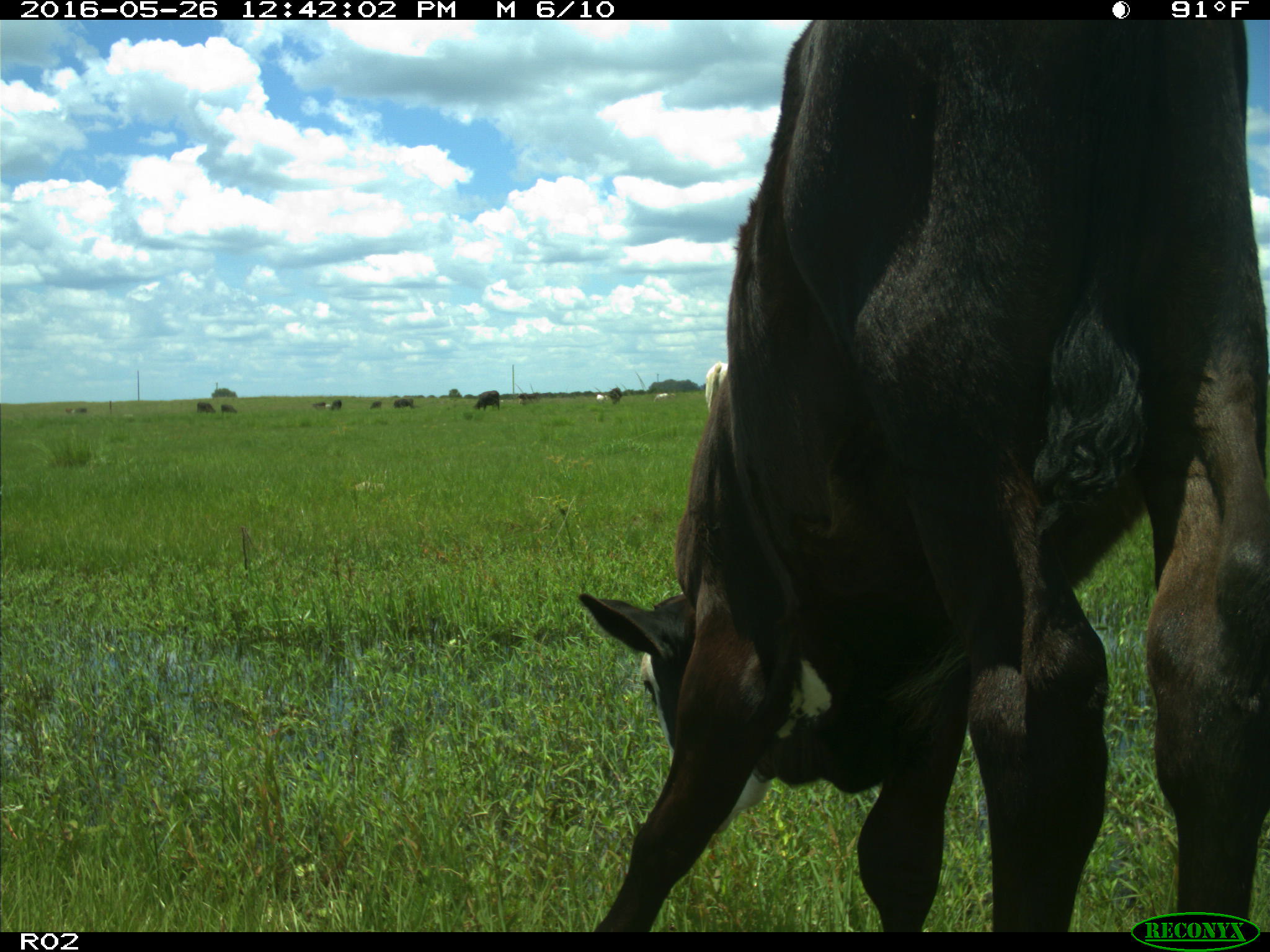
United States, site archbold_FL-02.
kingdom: Animalia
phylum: Chordata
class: Mammalia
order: Artiodactyla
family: Bovidae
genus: Bos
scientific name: Bos taurus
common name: domestic cow